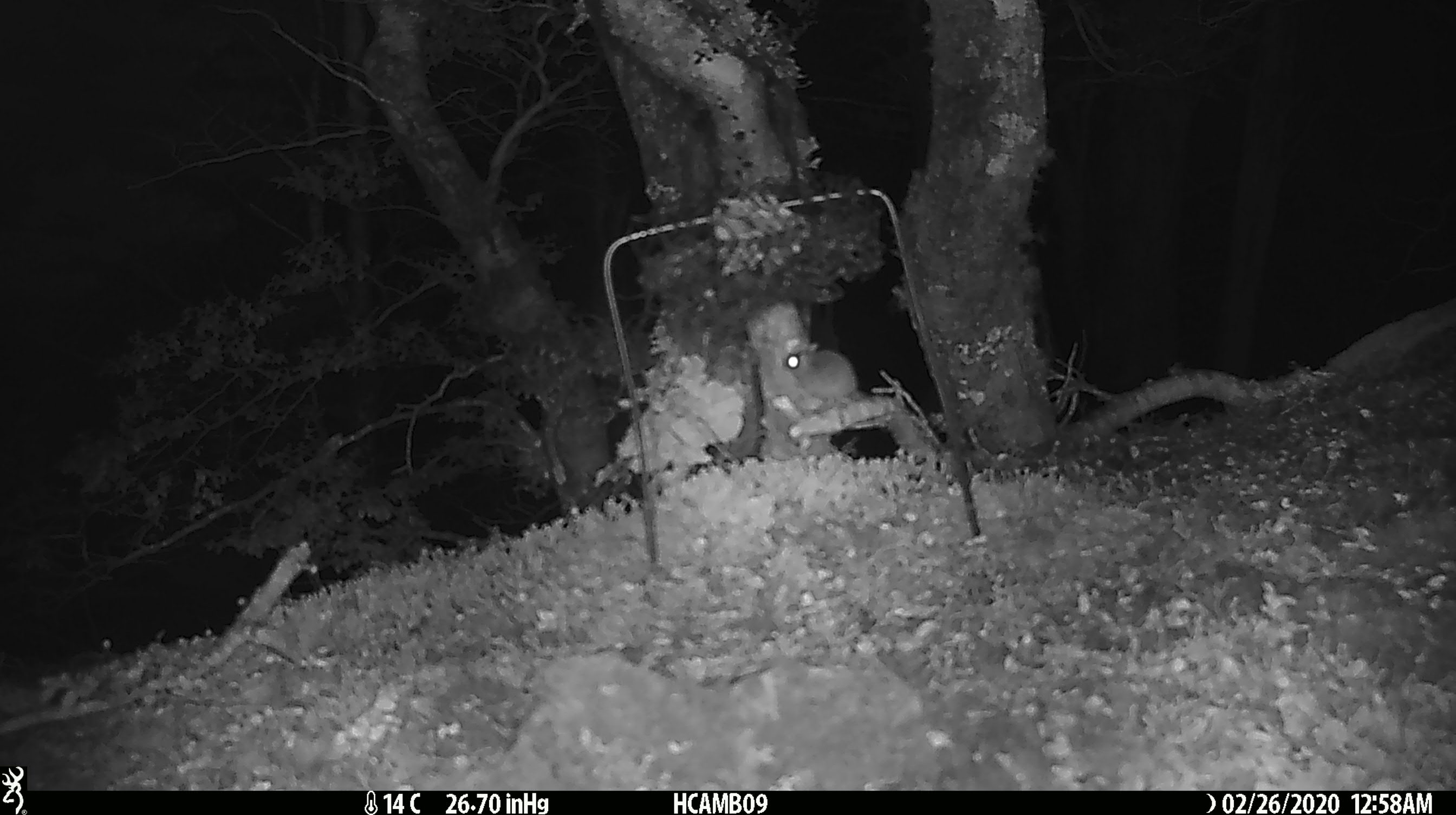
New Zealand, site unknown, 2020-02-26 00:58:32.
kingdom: Animalia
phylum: Chordata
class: Mammalia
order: Rodentia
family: Muridae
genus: Mus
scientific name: Mus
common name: mouse